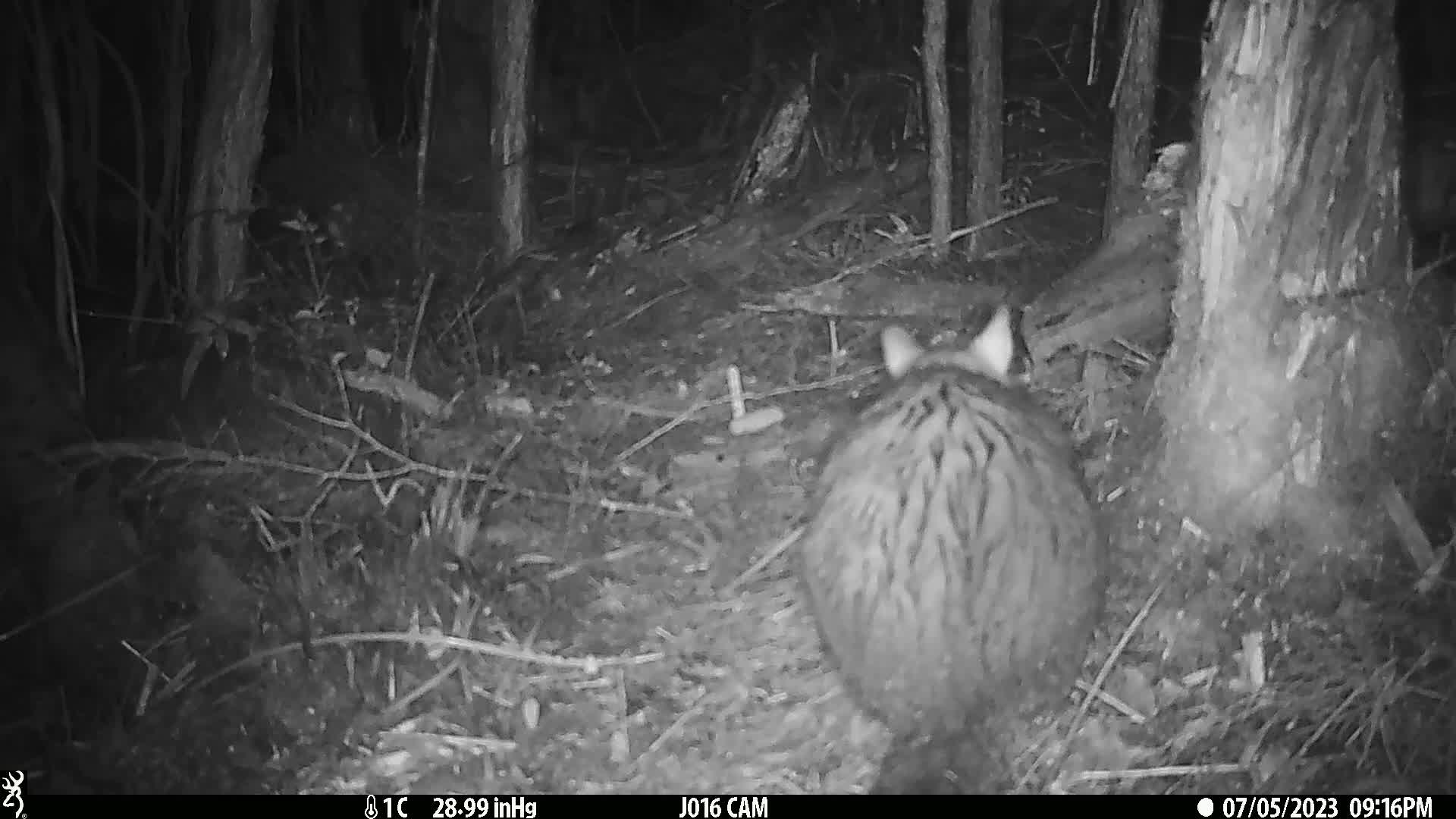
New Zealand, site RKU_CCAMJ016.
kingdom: Animalia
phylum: Chordata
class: Mammalia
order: Diprotodontia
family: Phalangeridae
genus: Trichosurus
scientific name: Trichosurus vulpecula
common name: common brushtail possum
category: possum